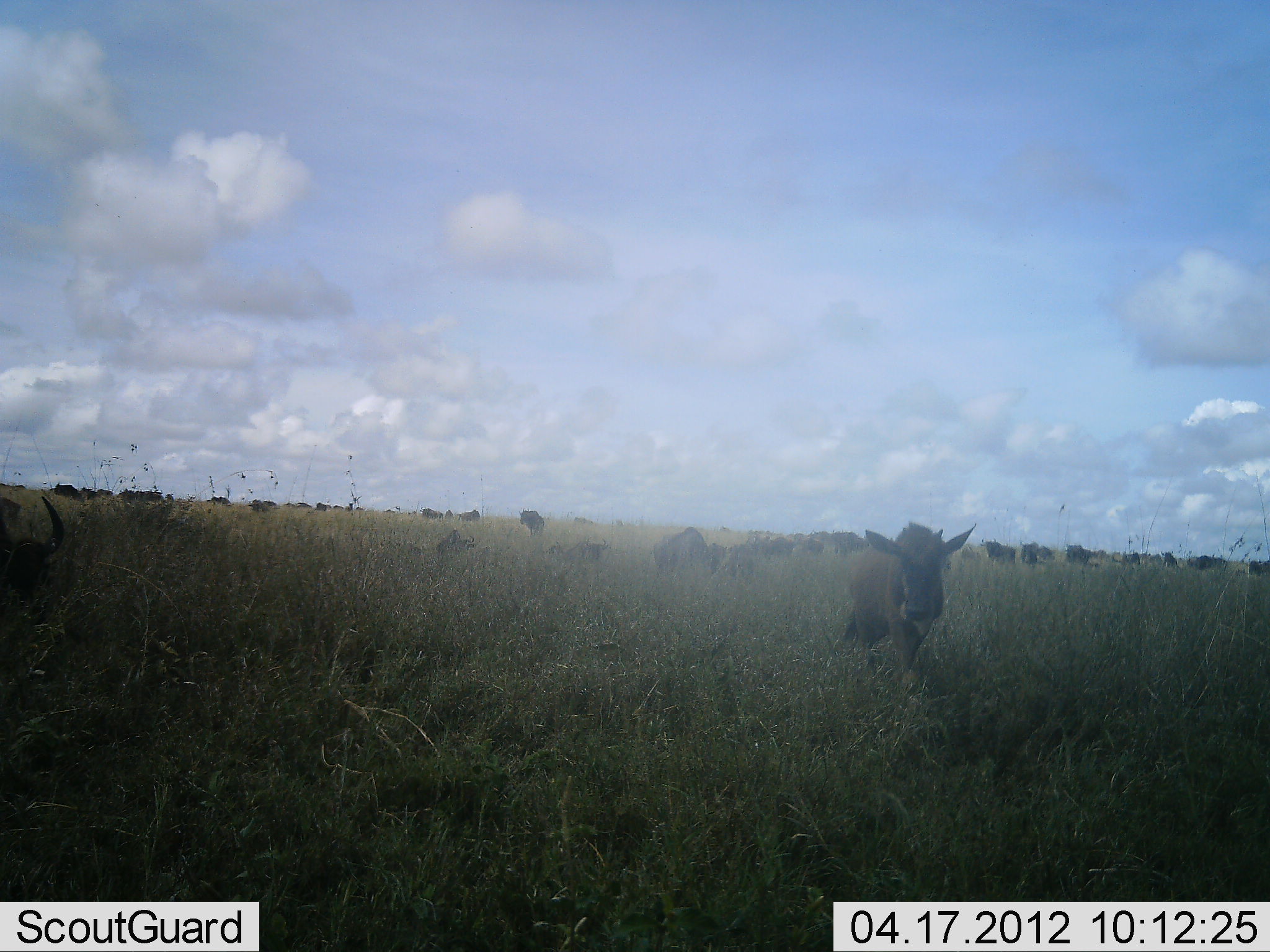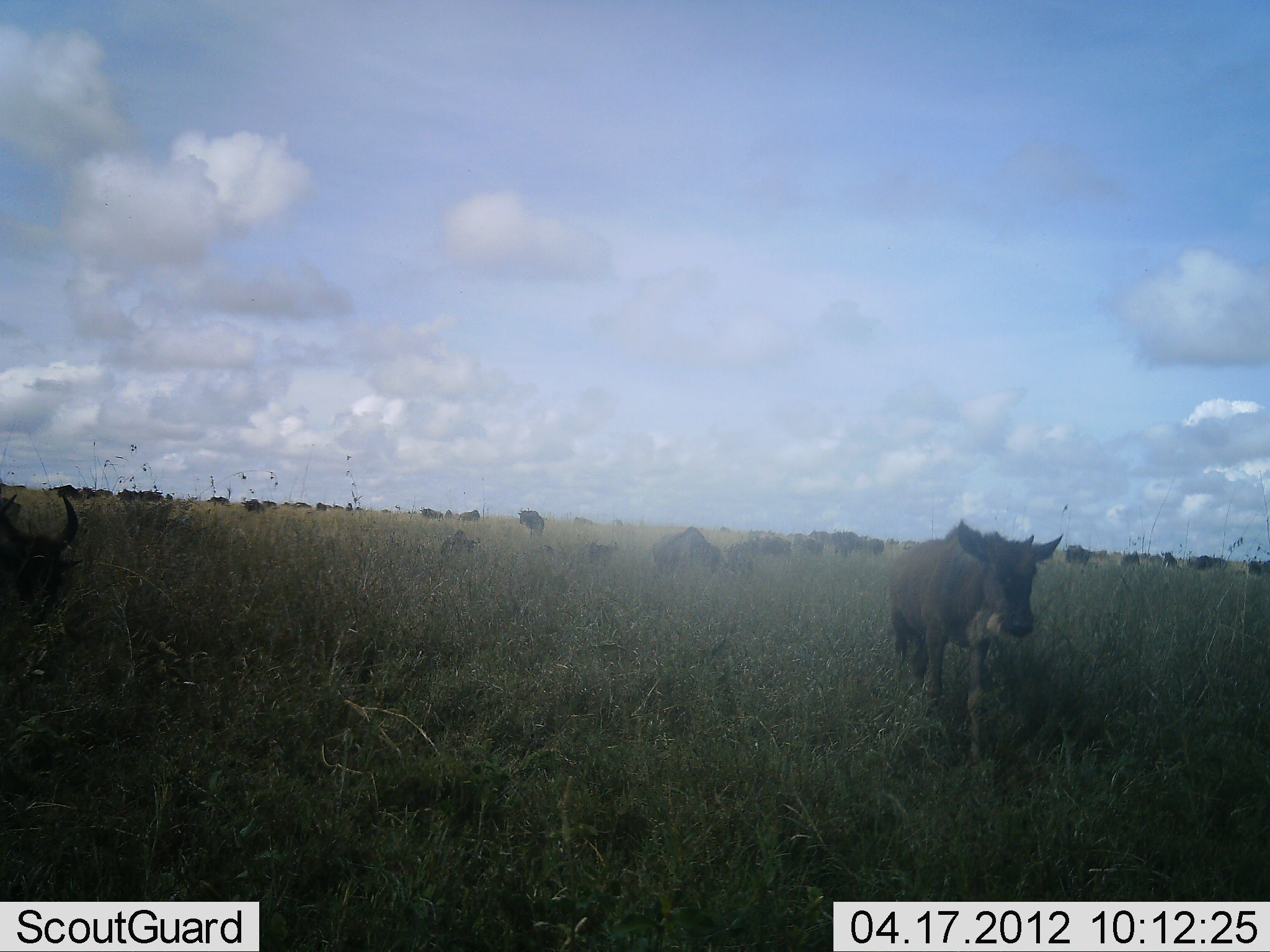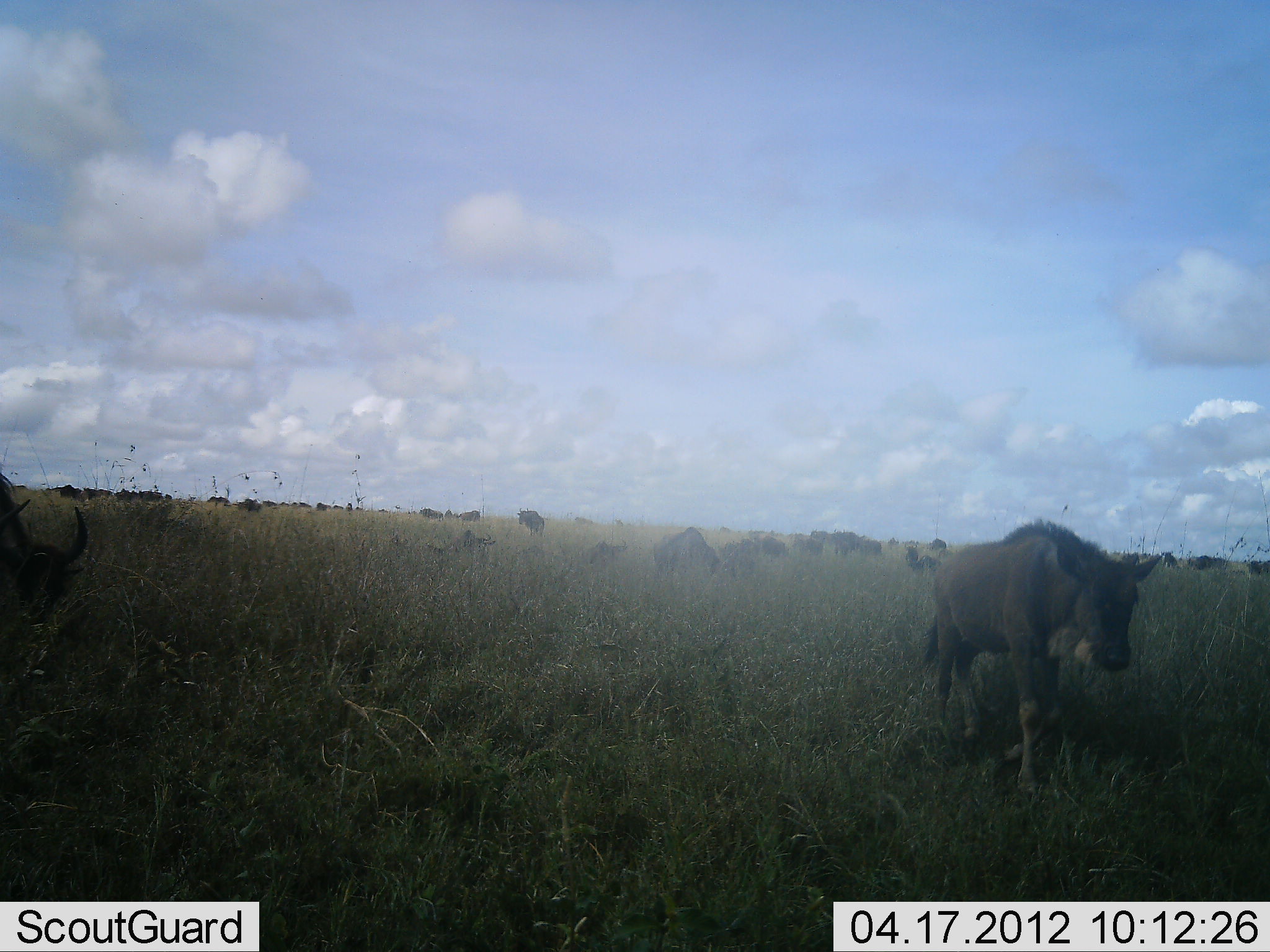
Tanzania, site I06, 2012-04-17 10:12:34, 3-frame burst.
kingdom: Animalia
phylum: Chordata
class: Mammalia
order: Artiodactyla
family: Bovidae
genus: Connochaetes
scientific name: Connochaetes taurinus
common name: blue wildebeest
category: wildebeest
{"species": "wildebeest (blue wildebeest) (Connochaetes taurinus)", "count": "11-50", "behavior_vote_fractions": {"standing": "52%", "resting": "19%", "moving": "89%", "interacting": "4%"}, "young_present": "78%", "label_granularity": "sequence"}